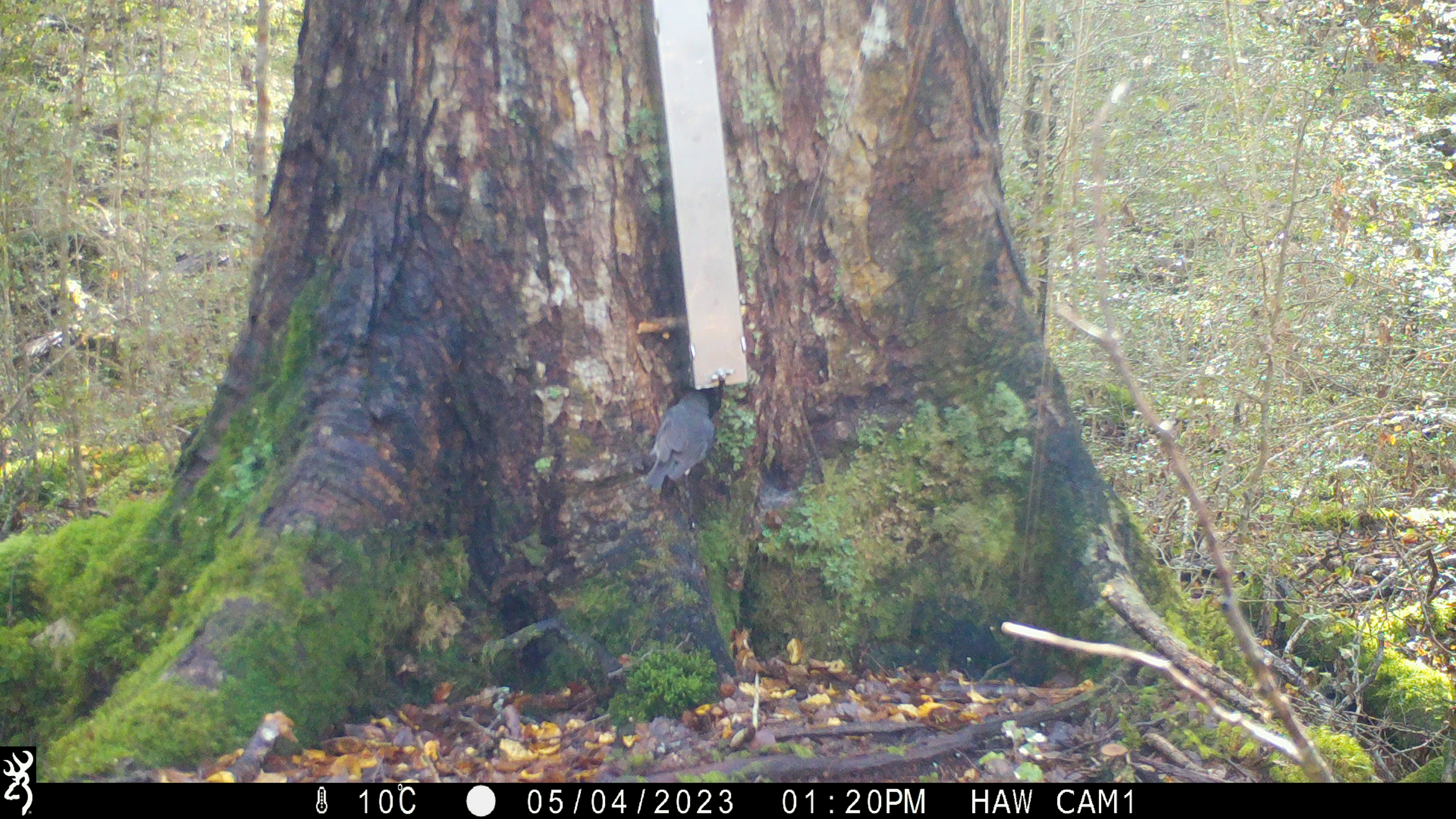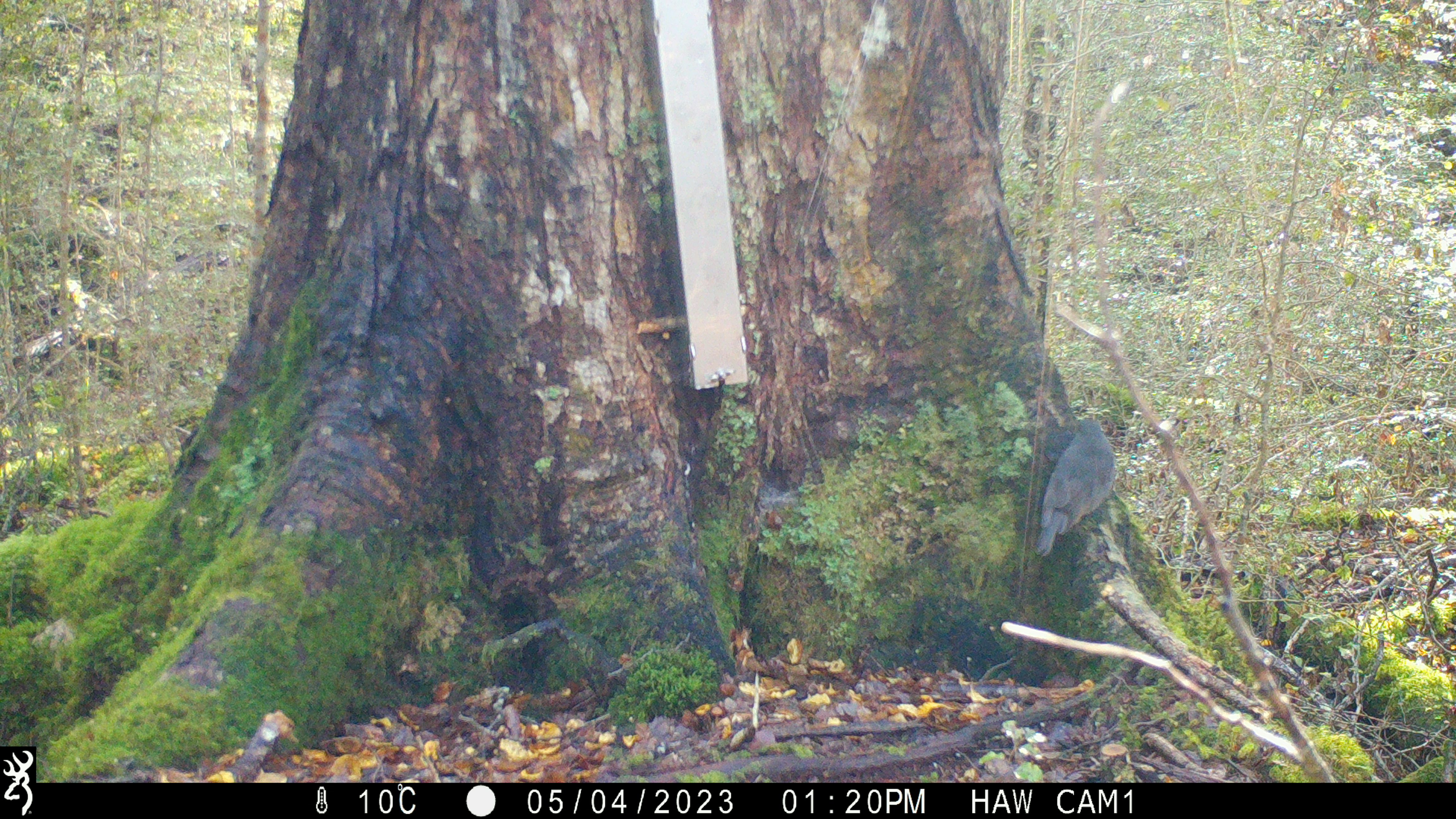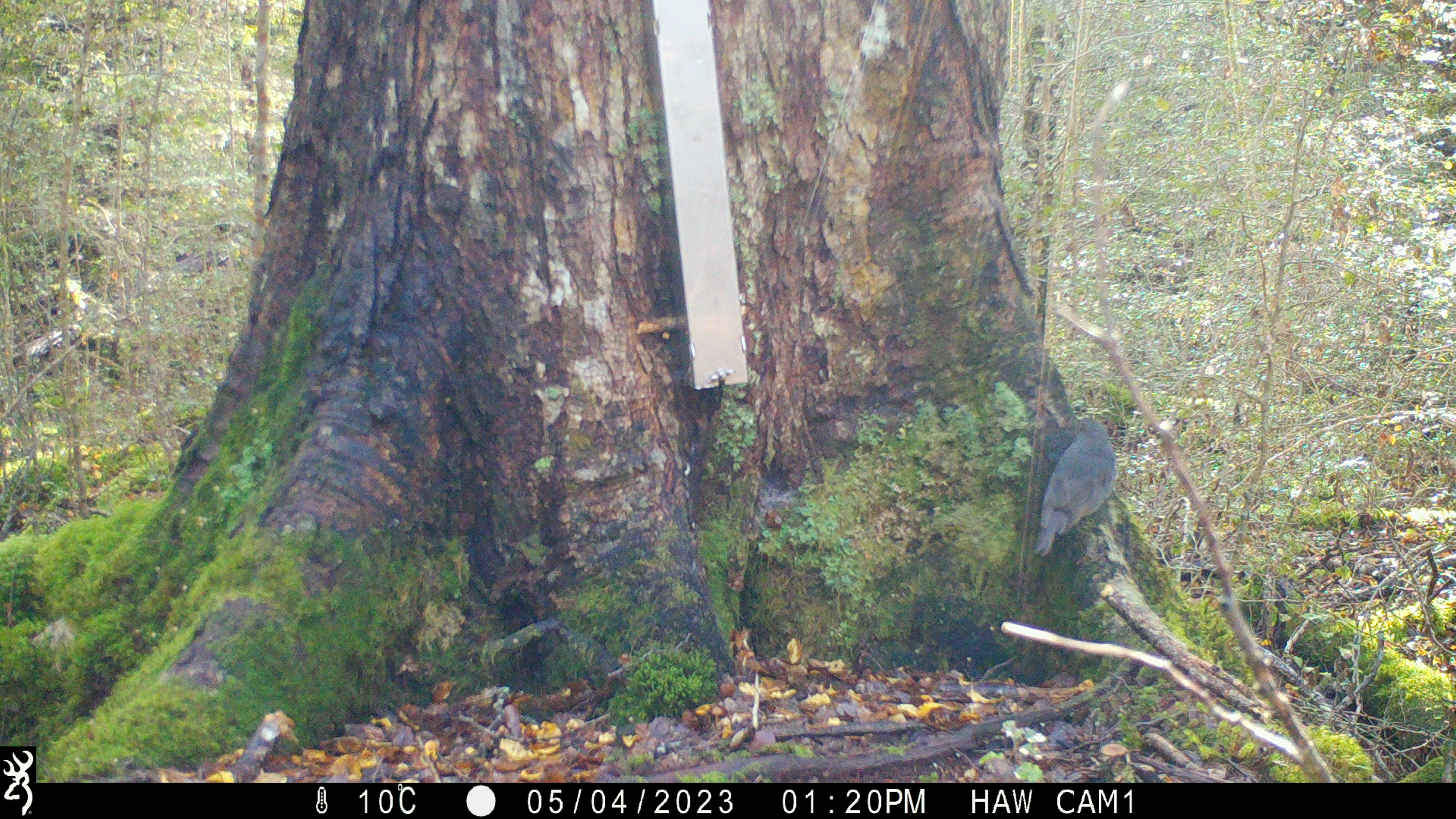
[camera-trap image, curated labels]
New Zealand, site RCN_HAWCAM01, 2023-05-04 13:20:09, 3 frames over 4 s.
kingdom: Animalia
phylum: Chordata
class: Aves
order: Passeriformes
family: Petroicidae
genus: Petroica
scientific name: Petroica australis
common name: new zealand robin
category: robin